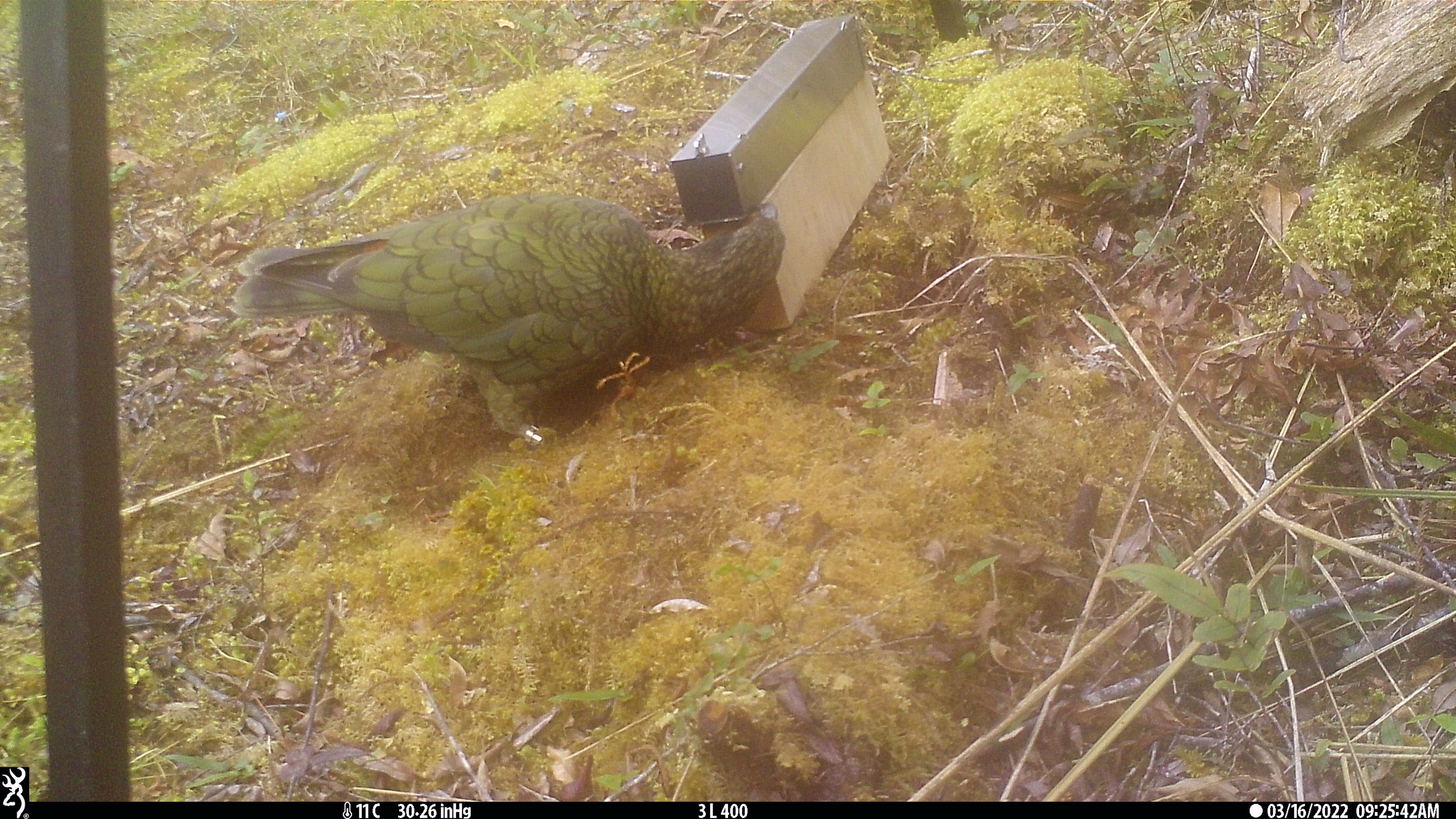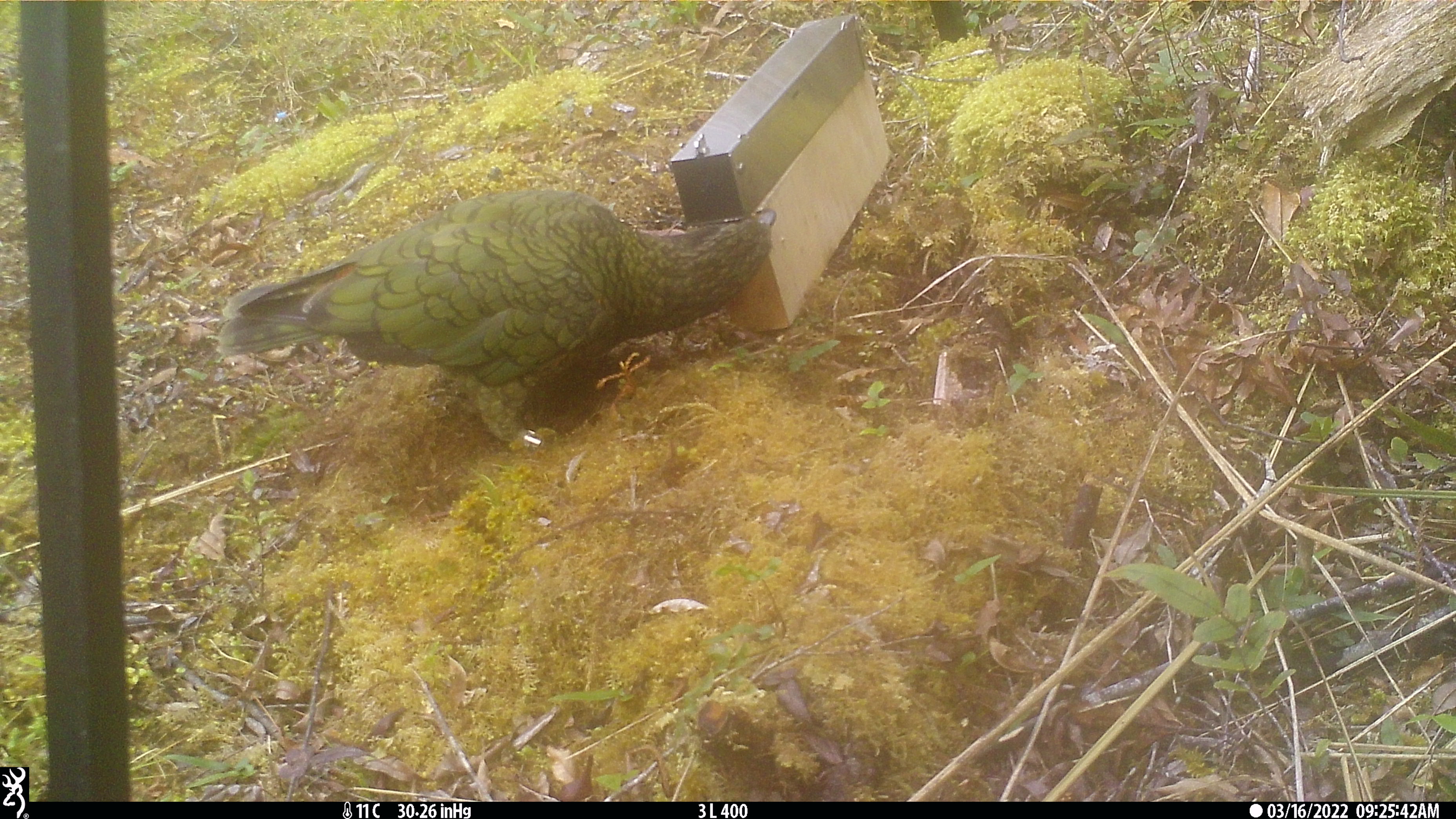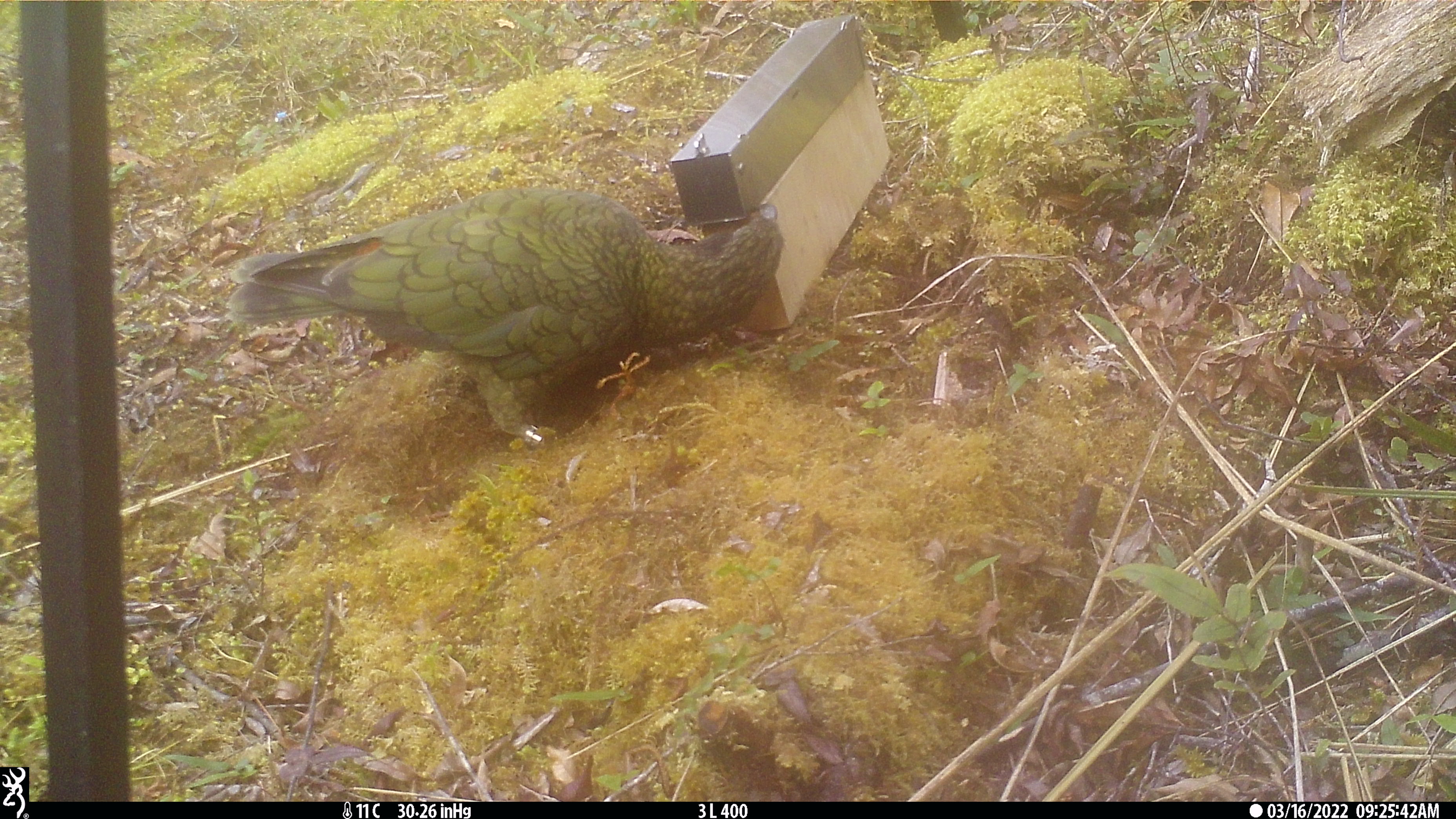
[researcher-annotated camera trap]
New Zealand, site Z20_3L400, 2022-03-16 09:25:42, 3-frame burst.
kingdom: Animalia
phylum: Chordata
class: Aves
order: Psittaciformes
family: Strigopidae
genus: Nestor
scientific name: Nestor notabilis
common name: kea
Kea (Nestor notabilis).